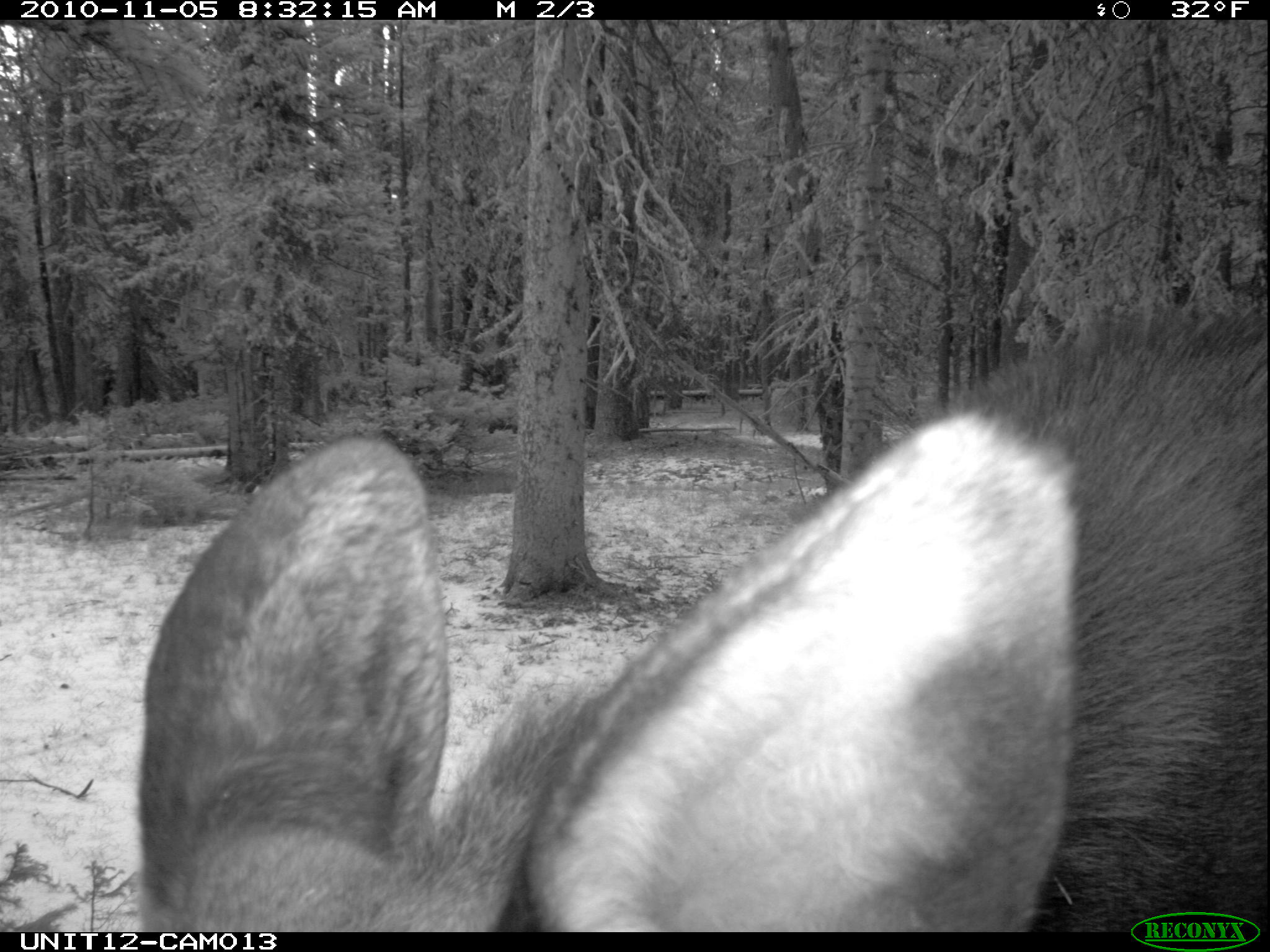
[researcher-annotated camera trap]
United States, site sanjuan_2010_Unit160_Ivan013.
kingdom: Animalia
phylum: Chordata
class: Mammalia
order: Artiodactyla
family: Cervidae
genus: Alces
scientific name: Alces alces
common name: moose